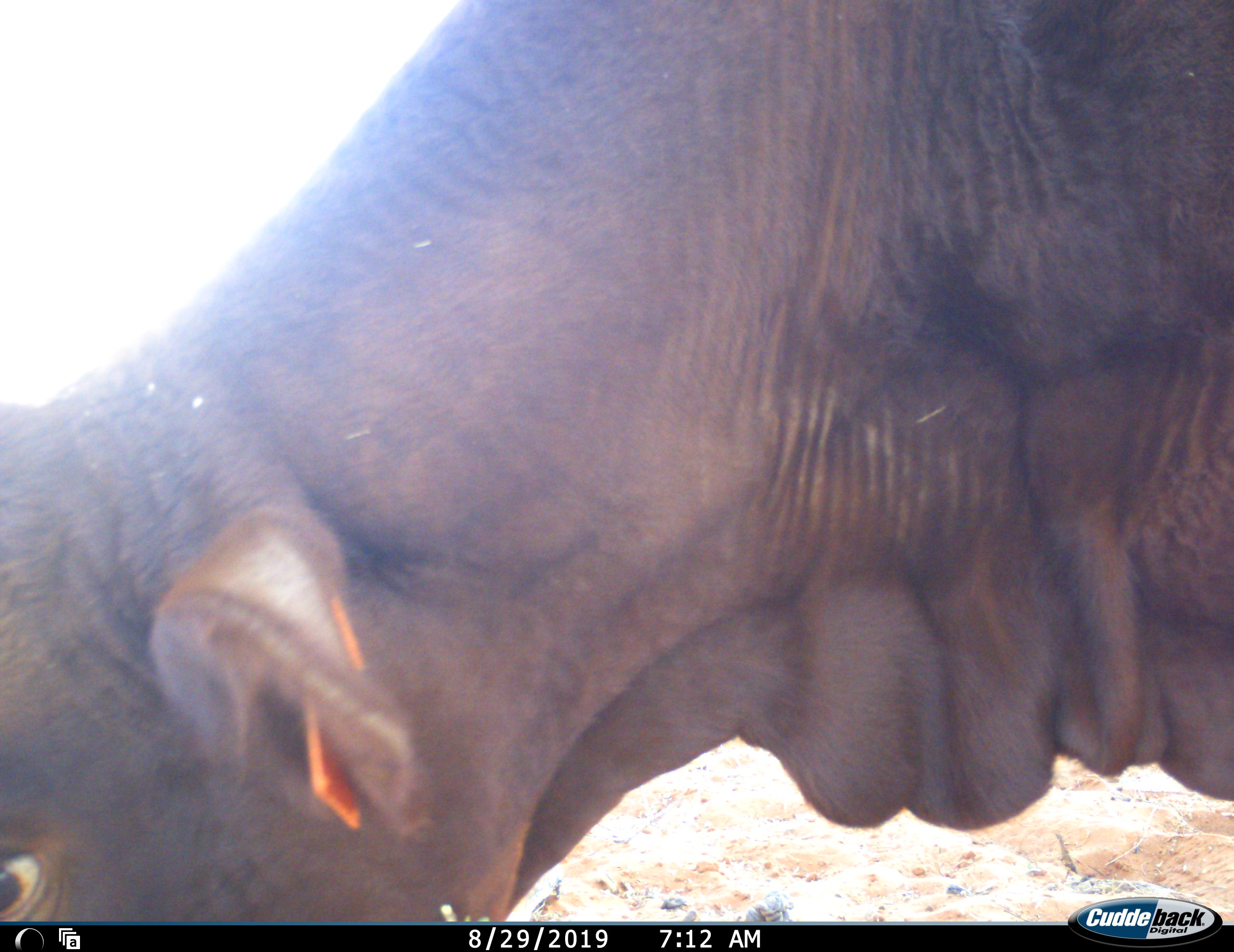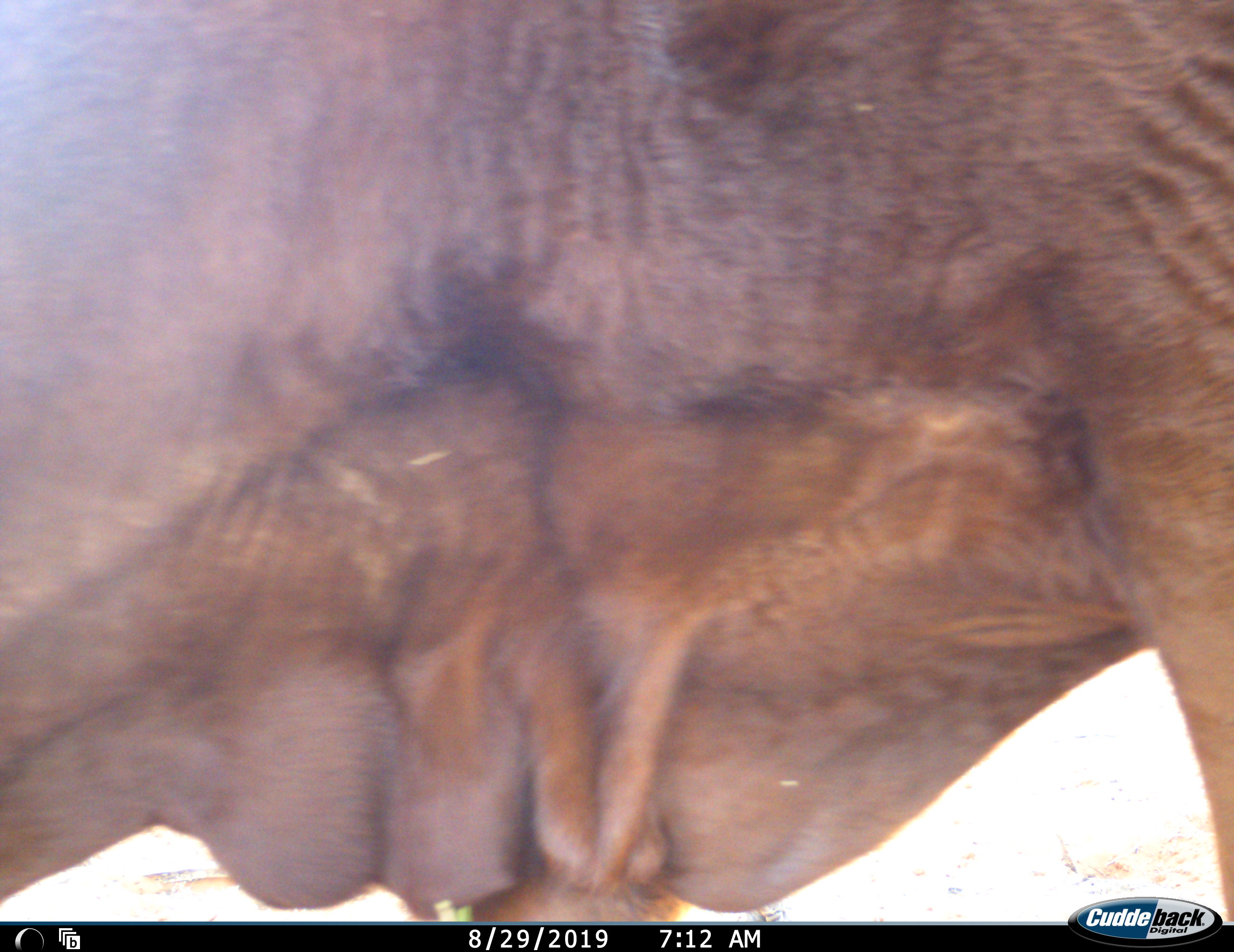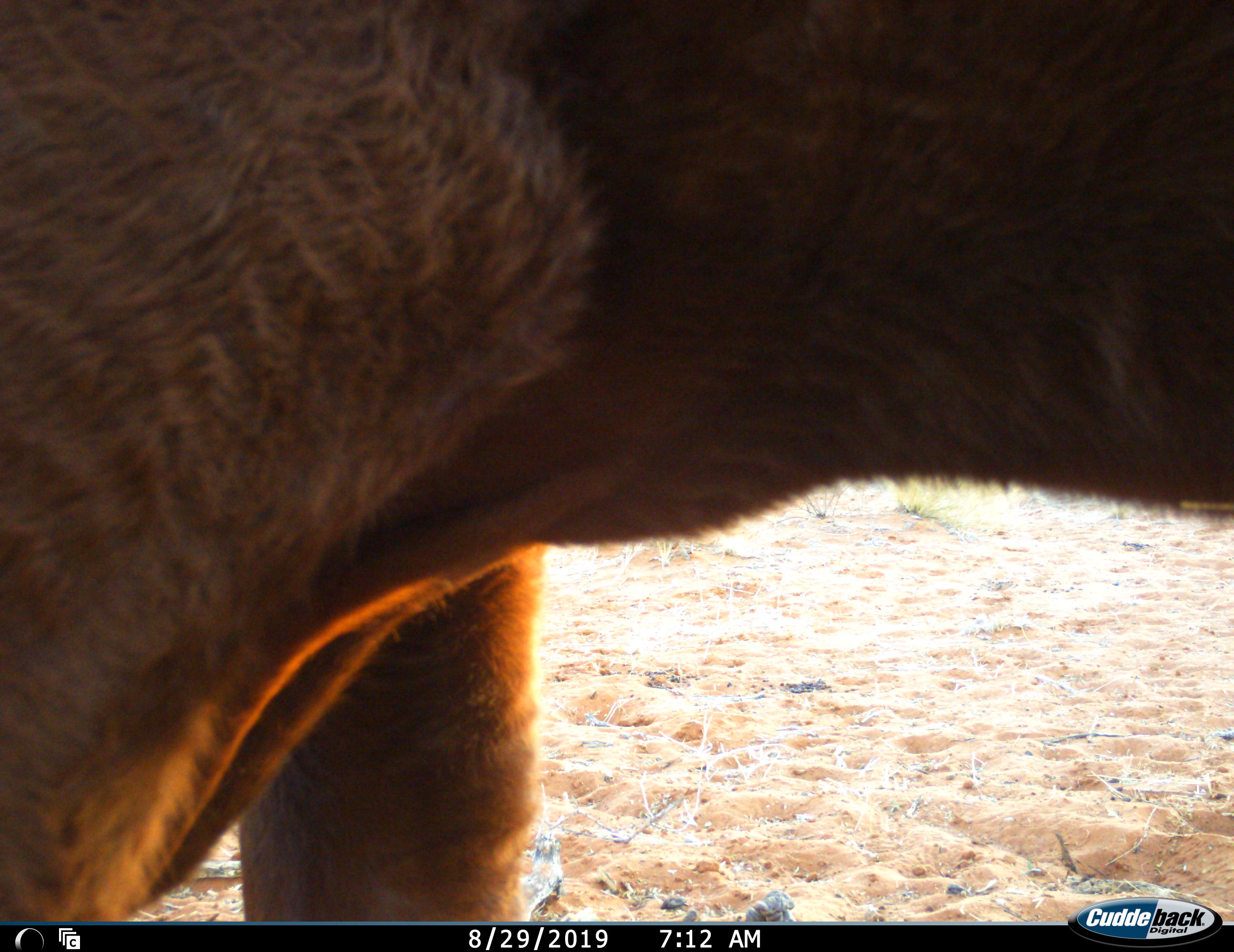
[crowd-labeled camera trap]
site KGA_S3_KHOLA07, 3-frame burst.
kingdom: Animalia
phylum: Chordata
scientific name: Vertebrata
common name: domestic animal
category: domesticanimal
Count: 1.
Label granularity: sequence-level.